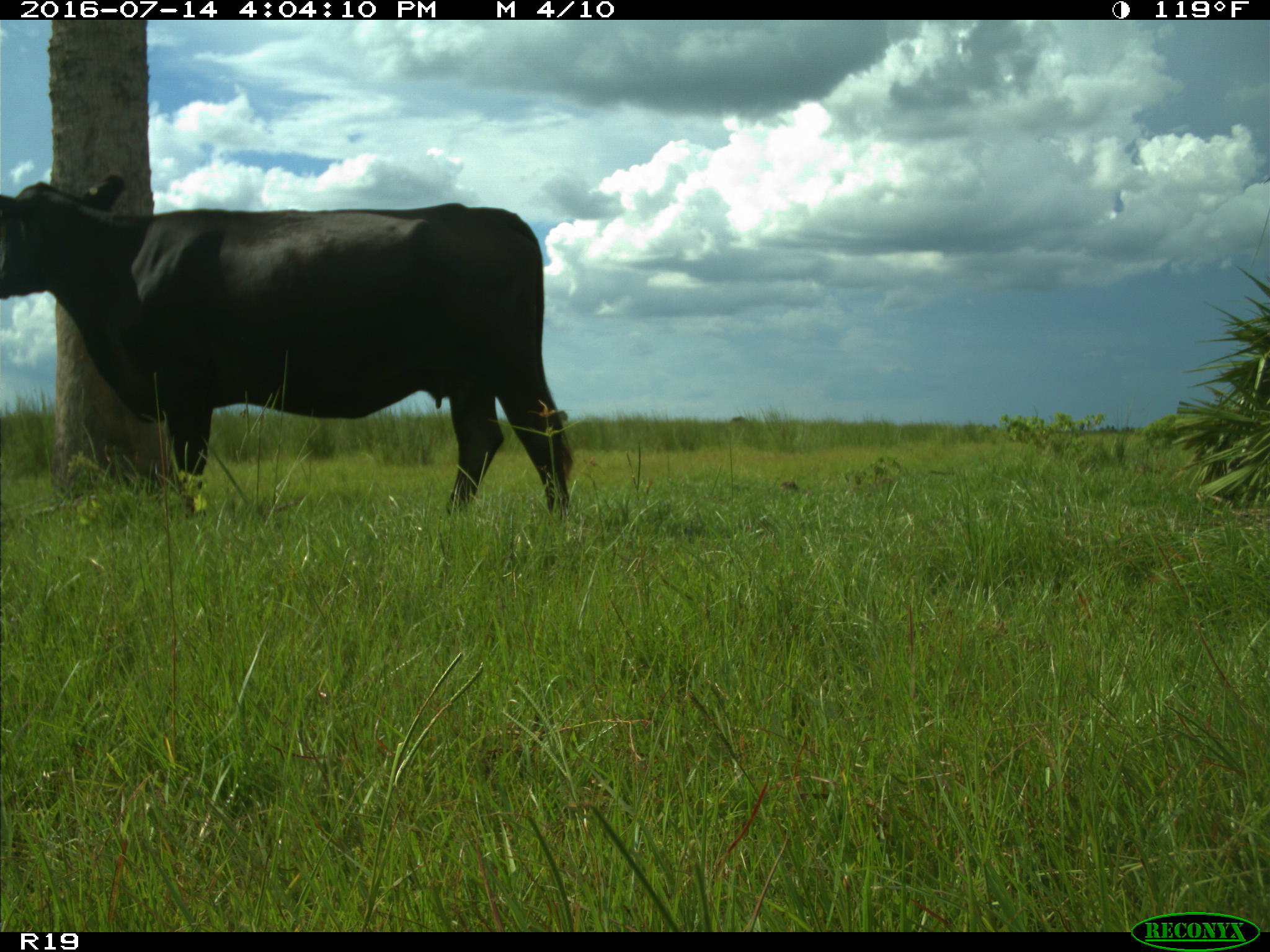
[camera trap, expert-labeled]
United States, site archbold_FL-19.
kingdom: Animalia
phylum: Chordata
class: Mammalia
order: Artiodactyla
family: Bovidae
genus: Bos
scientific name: Bos taurus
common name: domestic cow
Bos taurus (domestic cow).